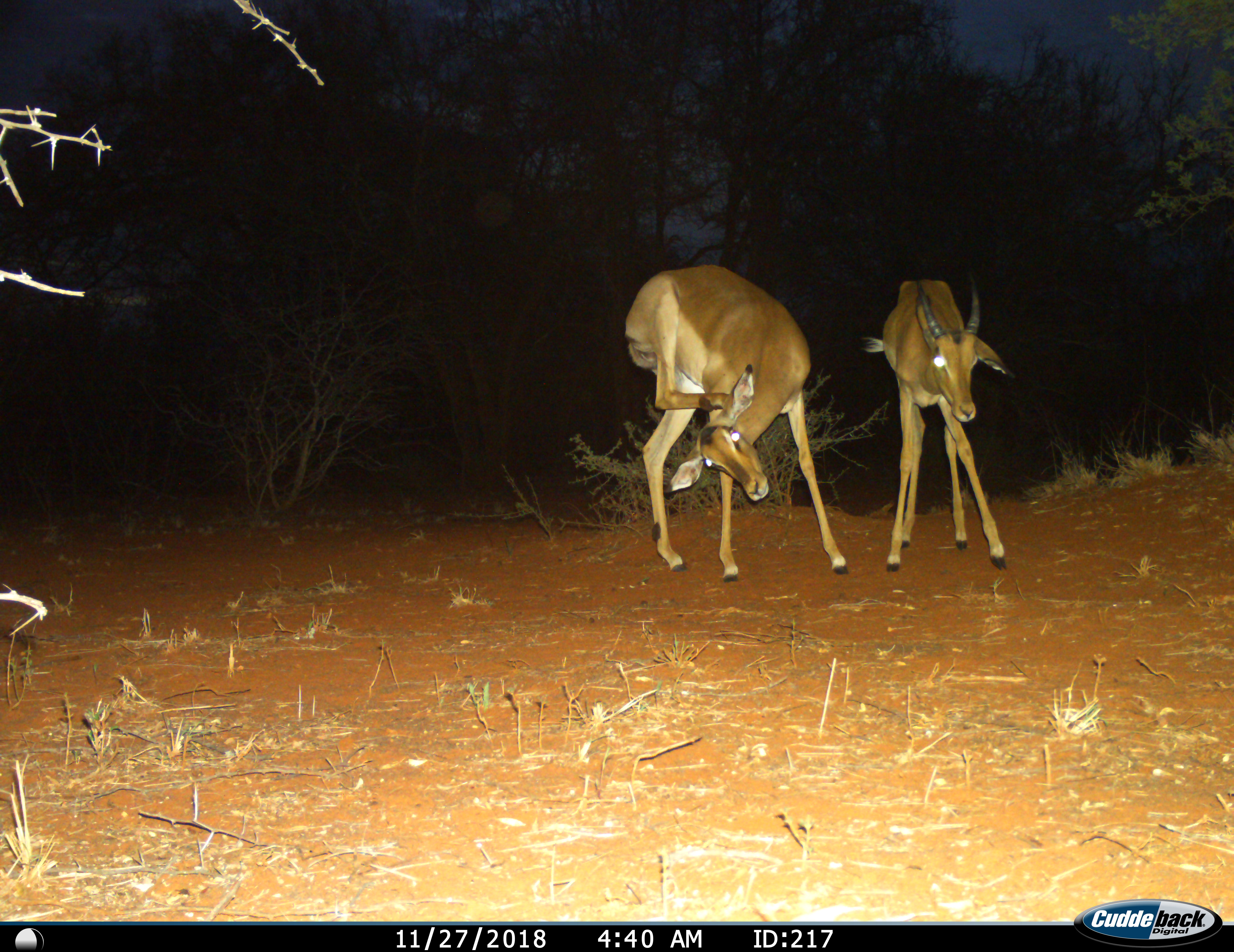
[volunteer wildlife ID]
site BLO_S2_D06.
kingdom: Animalia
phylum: Chordata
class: Mammalia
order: Artiodactyla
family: Bovidae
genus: Aepyceros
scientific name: Aepyceros melampus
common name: impala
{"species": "impala (Aepyceros melampus)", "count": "2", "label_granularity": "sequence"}